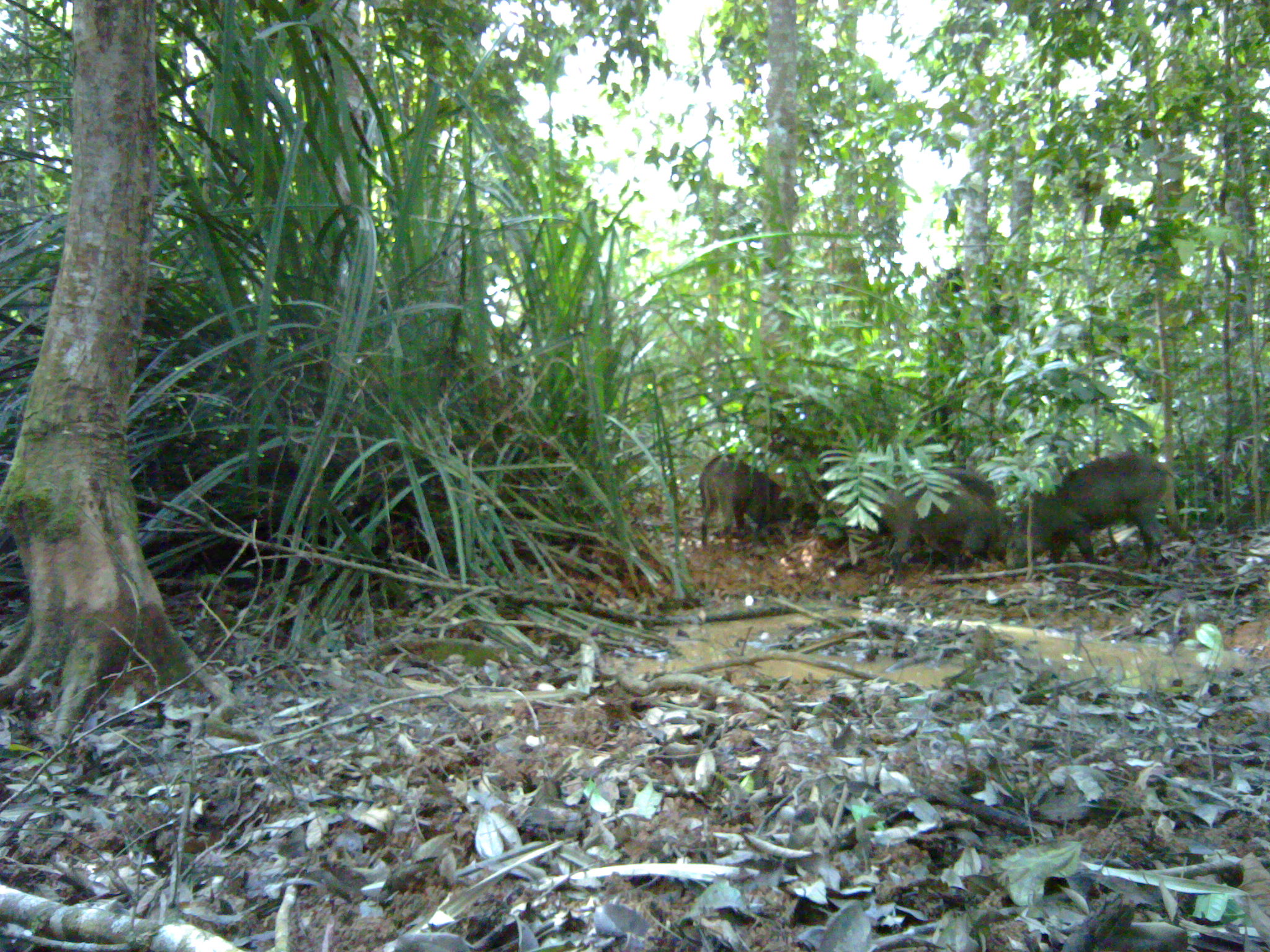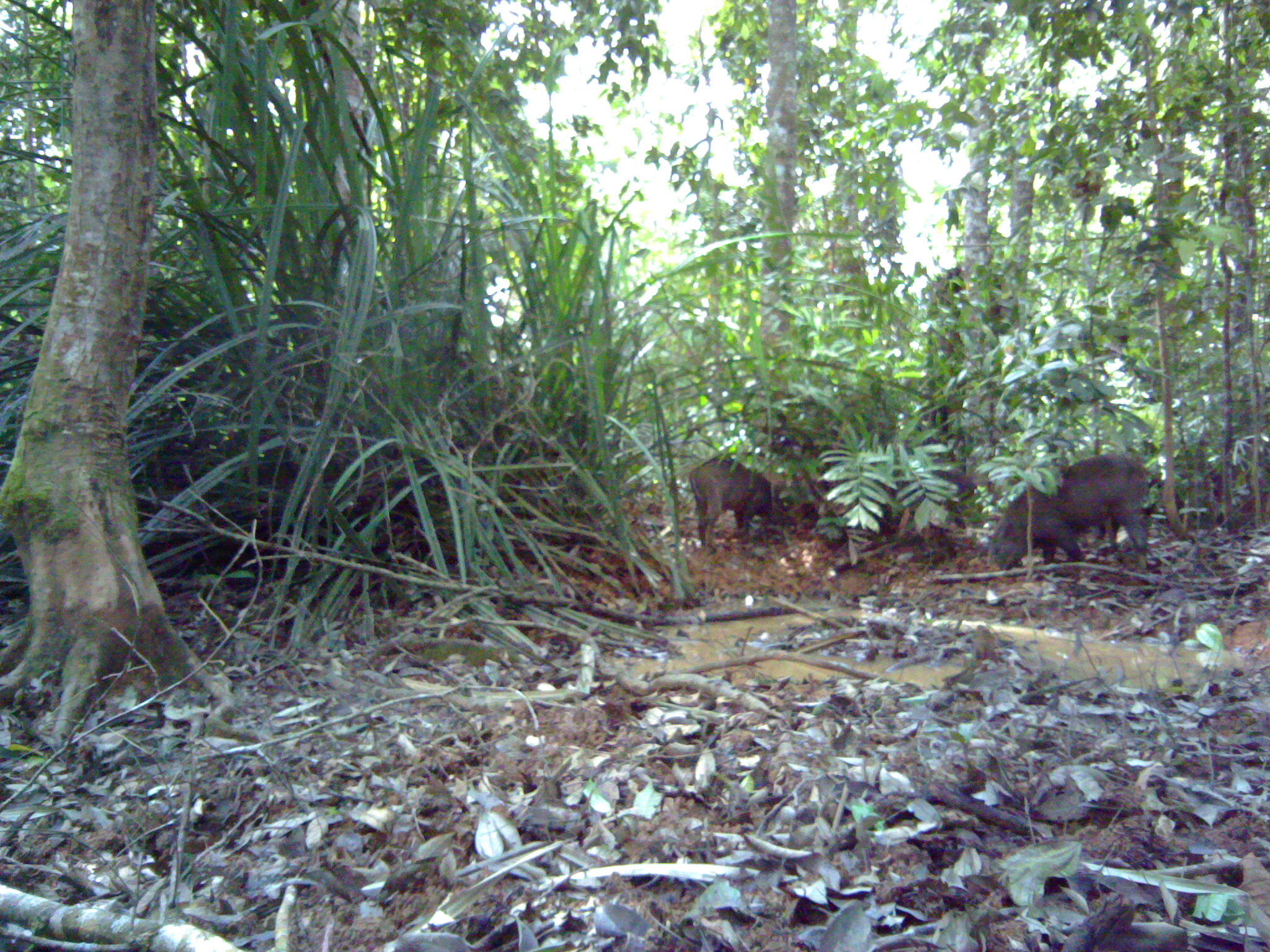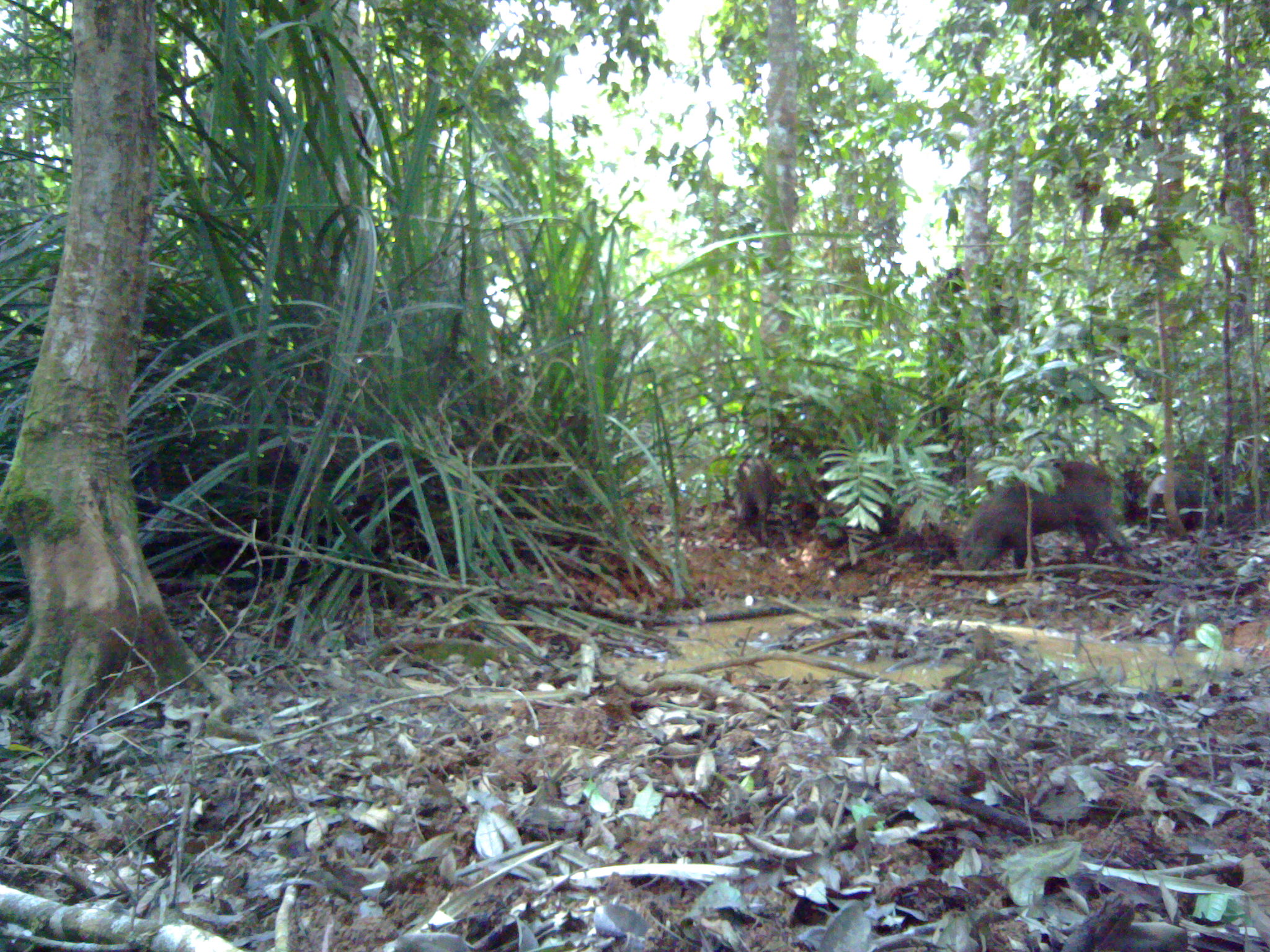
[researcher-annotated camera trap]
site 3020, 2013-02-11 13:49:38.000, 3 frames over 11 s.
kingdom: Animalia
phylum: Chordata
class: Mammalia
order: Artiodactyla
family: Suidae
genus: Sus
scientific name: Sus scrofa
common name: wild boar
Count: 3.